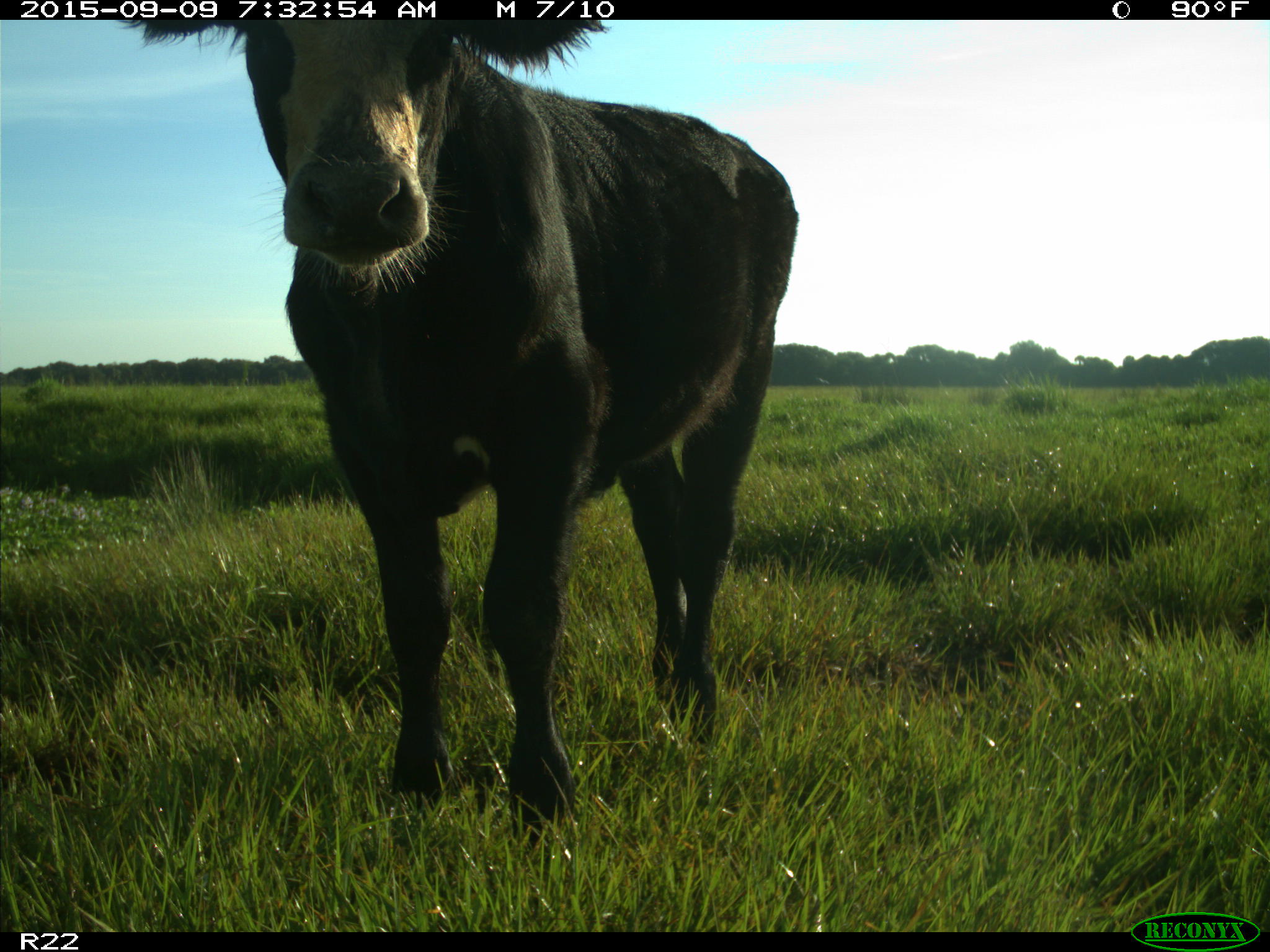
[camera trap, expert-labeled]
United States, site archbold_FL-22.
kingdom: Animalia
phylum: Chordata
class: Mammalia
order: Artiodactyla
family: Bovidae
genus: Bos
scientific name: Bos taurus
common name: domestic cow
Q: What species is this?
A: Bos taurus (domestic cow).